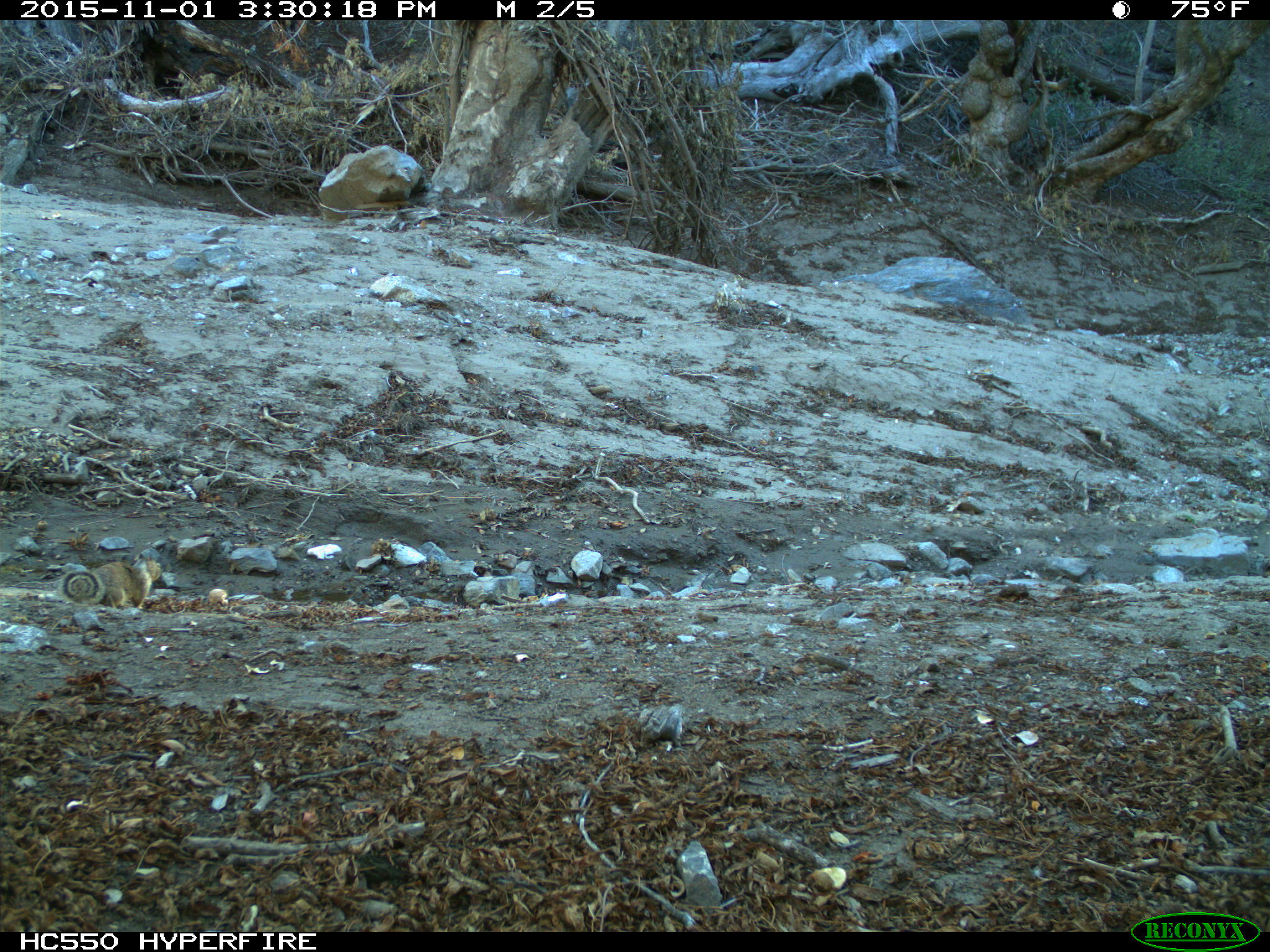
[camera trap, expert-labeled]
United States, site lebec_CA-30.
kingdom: Animalia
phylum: Chordata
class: Mammalia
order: Rodentia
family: Sciuridae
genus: Otospermophilus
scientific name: Otospermophilus beecheyi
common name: california ground squirrel